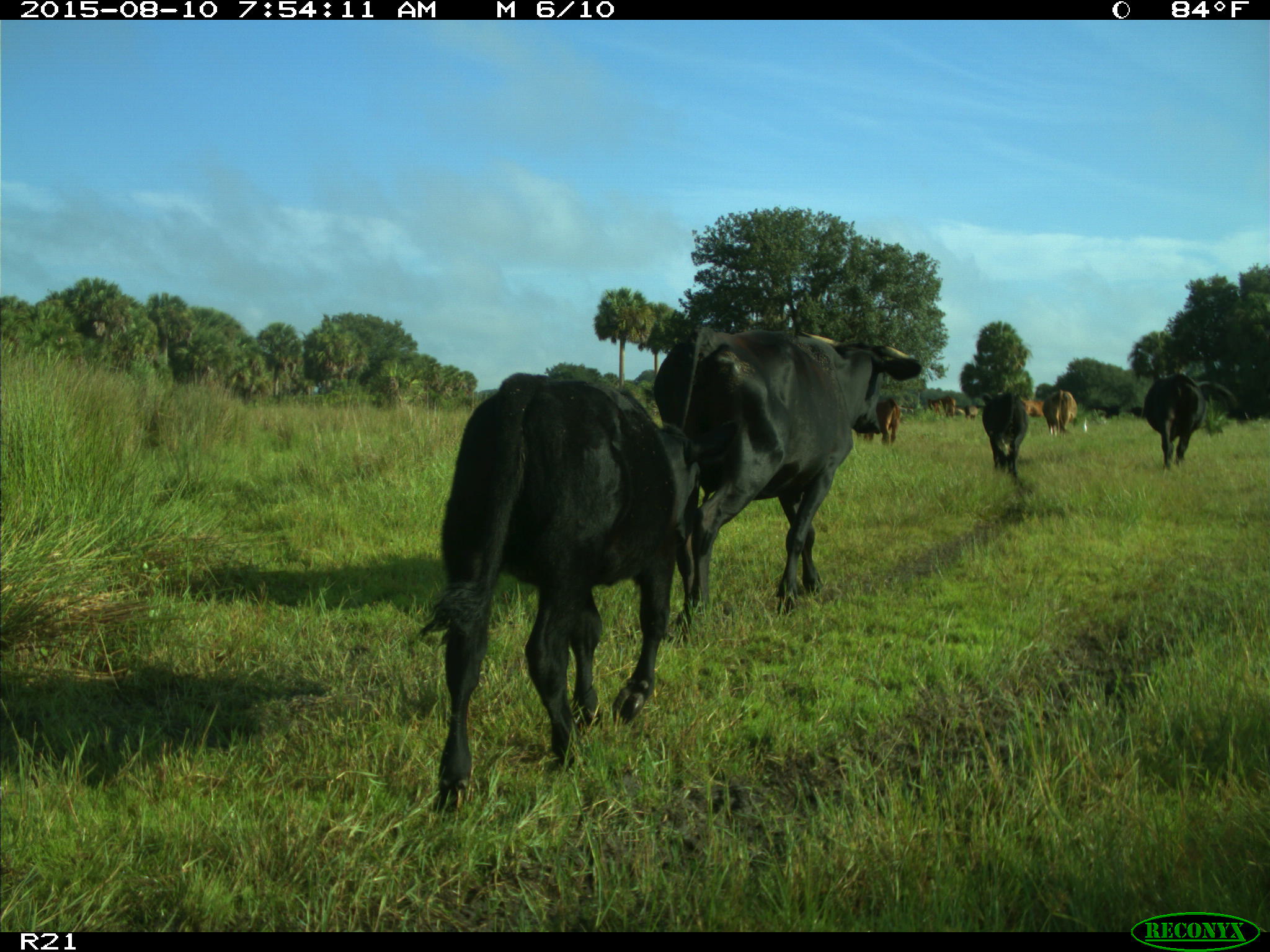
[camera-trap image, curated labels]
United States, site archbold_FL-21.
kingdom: Animalia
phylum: Chordata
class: Mammalia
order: Artiodactyla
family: Bovidae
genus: Bos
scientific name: Bos taurus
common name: domestic cow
Bos taurus (domestic cow).